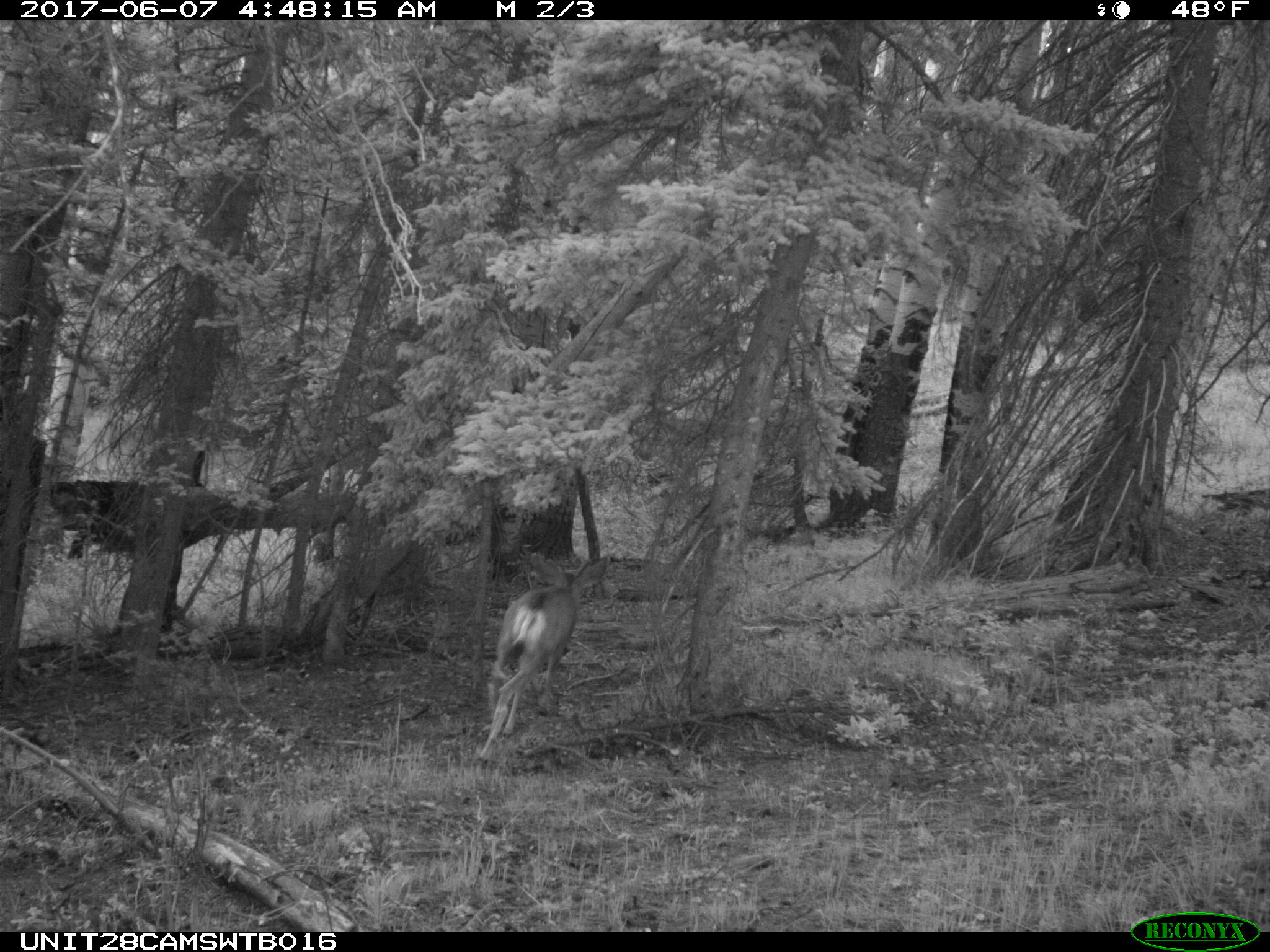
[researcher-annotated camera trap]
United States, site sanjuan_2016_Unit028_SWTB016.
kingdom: Animalia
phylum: Chordata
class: Mammalia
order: Artiodactyla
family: Cervidae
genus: Odocoileus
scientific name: Odocoileus hemionus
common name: mule deer